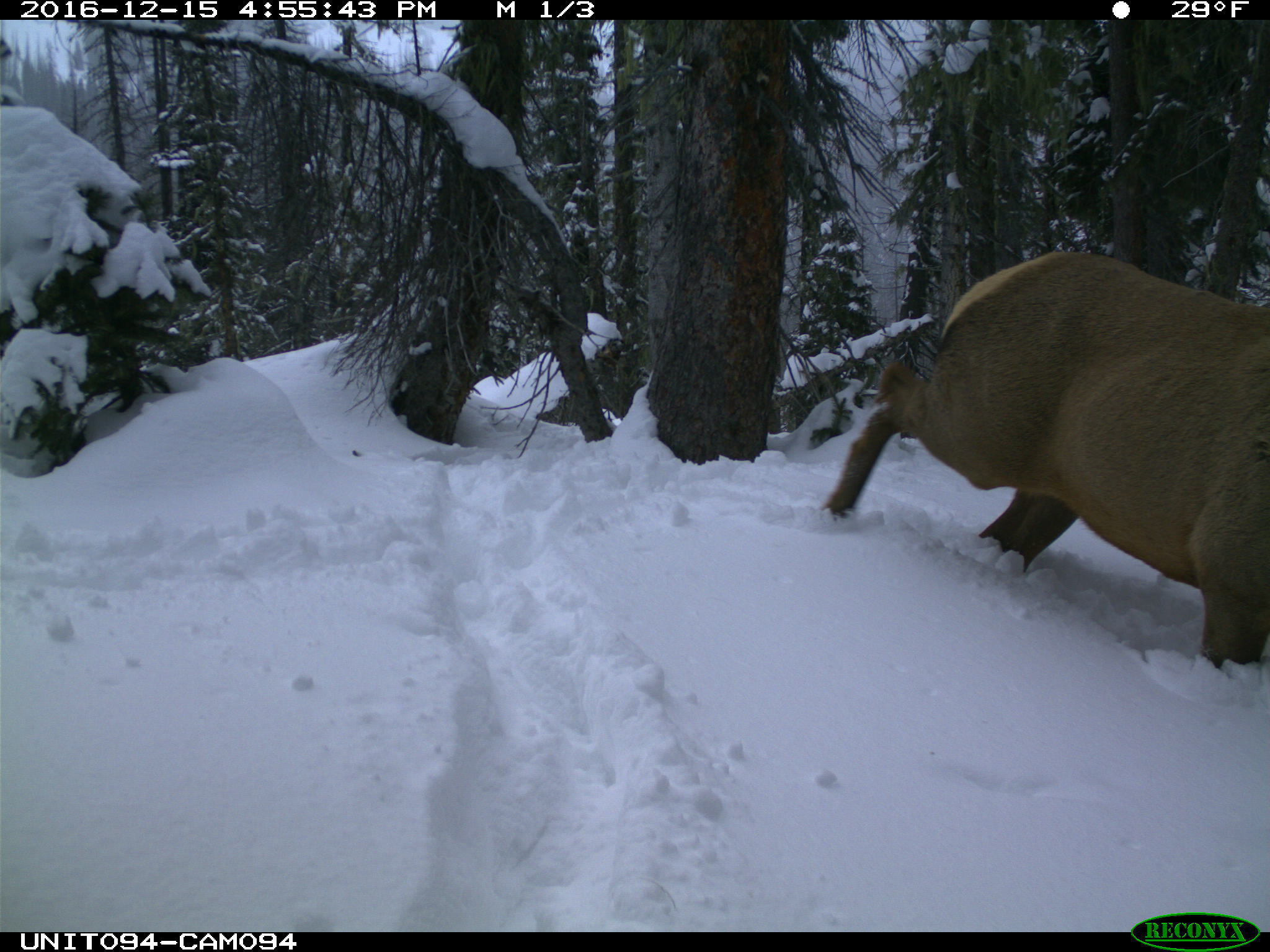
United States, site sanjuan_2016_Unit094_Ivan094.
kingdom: Animalia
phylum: Chordata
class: Mammalia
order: Artiodactyla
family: Cervidae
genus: Cervus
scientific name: Cervus elaphus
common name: red deer